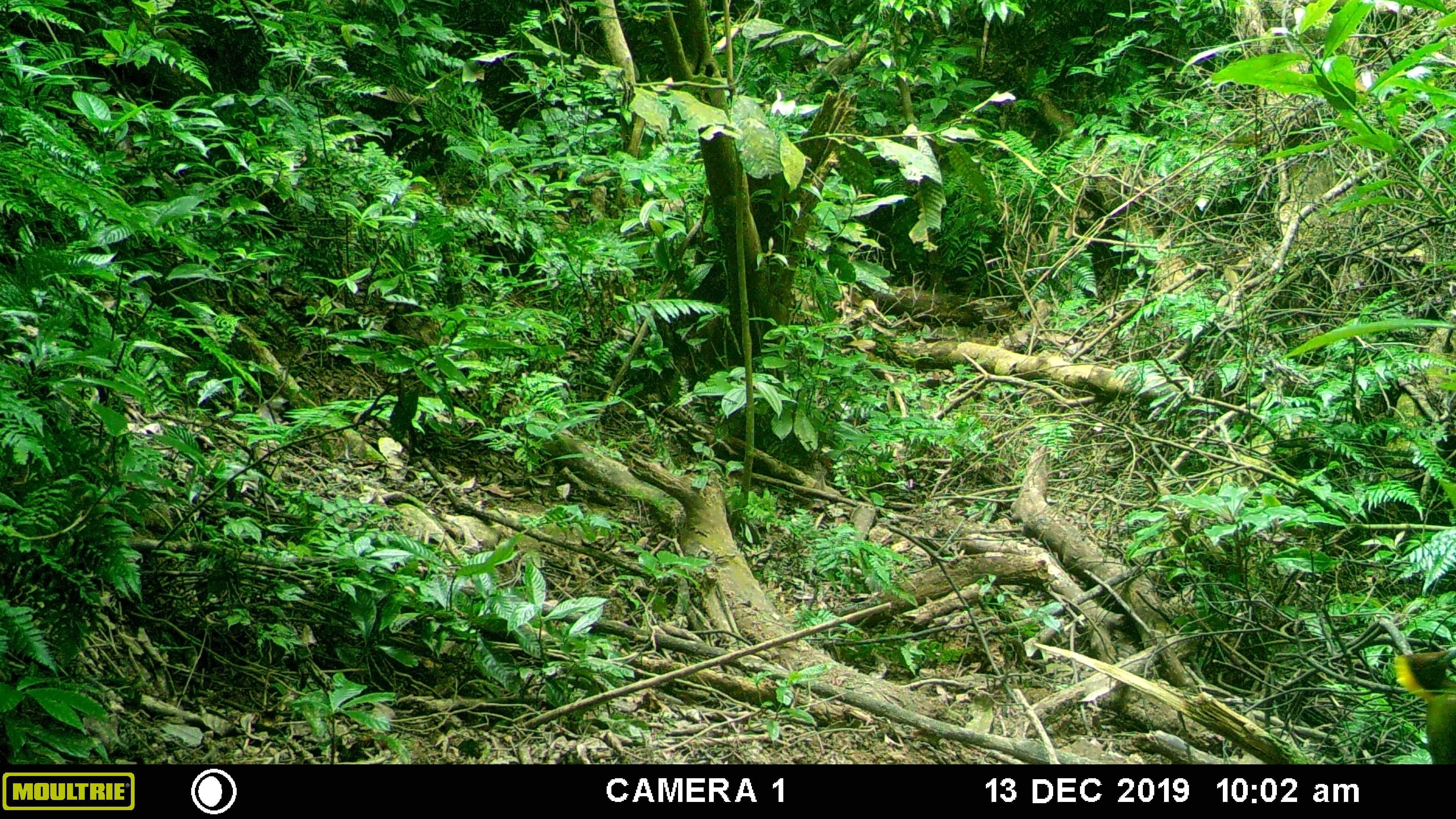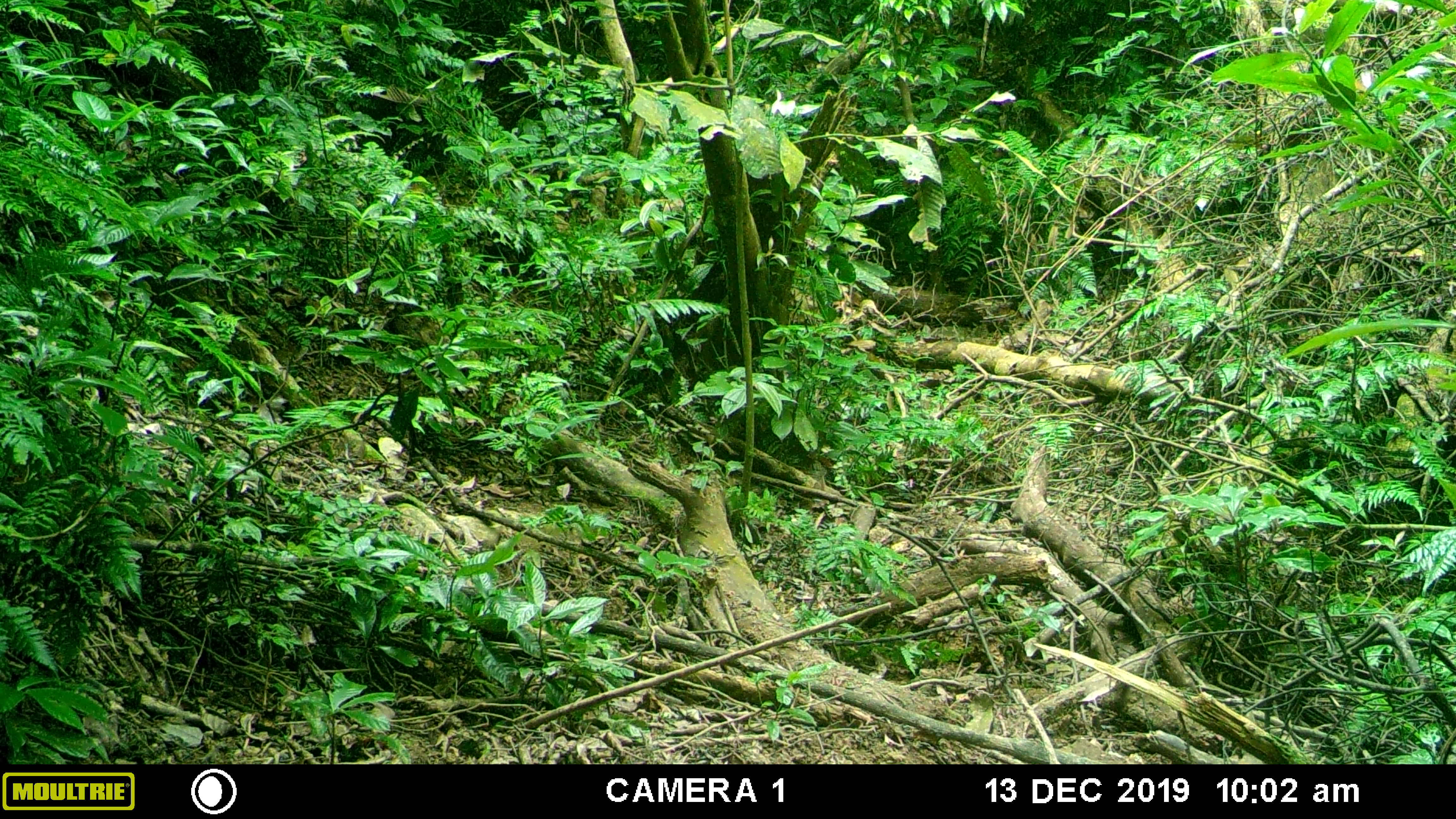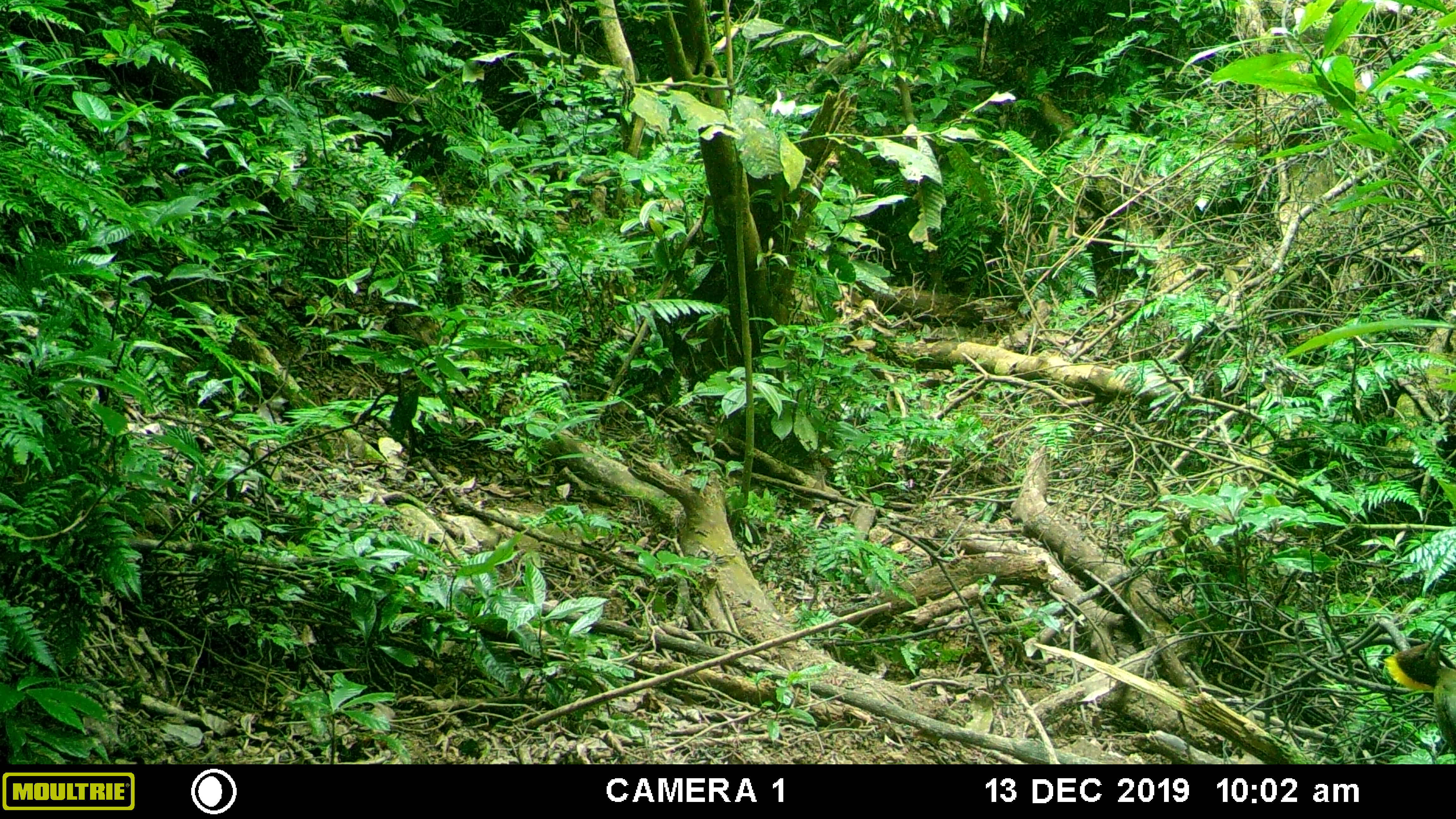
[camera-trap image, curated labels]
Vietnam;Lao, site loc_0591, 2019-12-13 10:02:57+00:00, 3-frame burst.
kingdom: Animalia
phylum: Chordata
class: Aves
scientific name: Aves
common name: bird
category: unidentified bird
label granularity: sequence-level